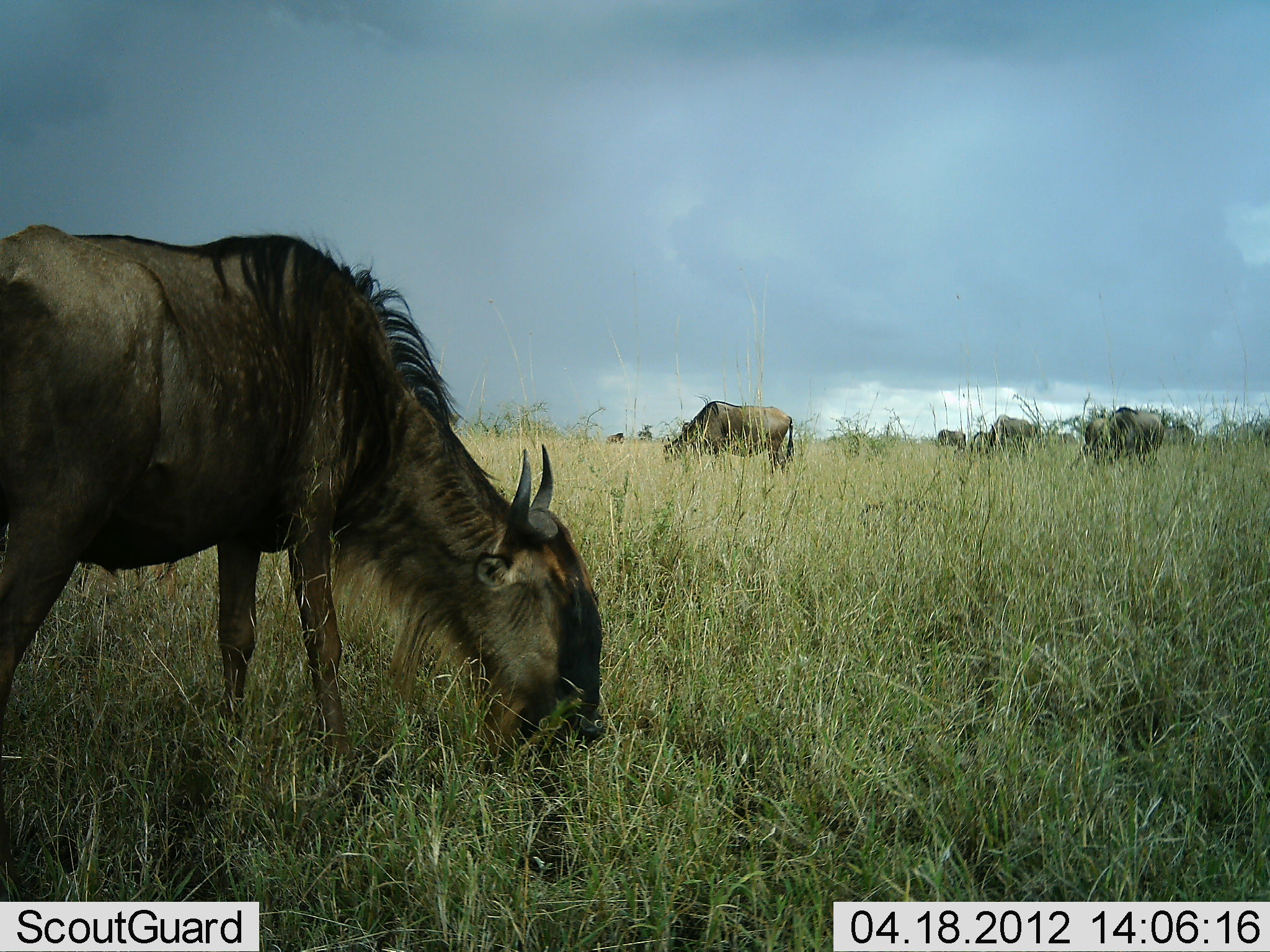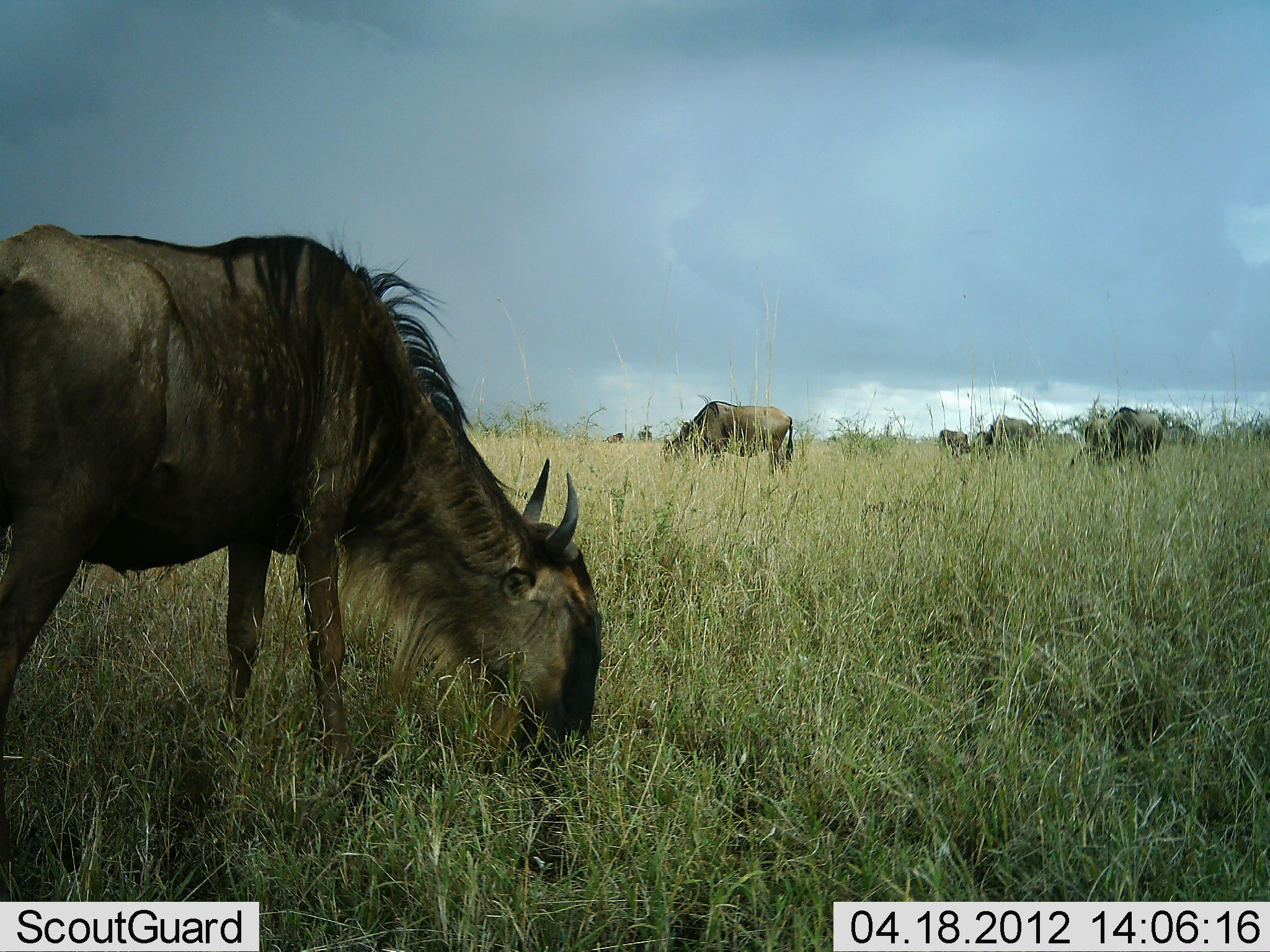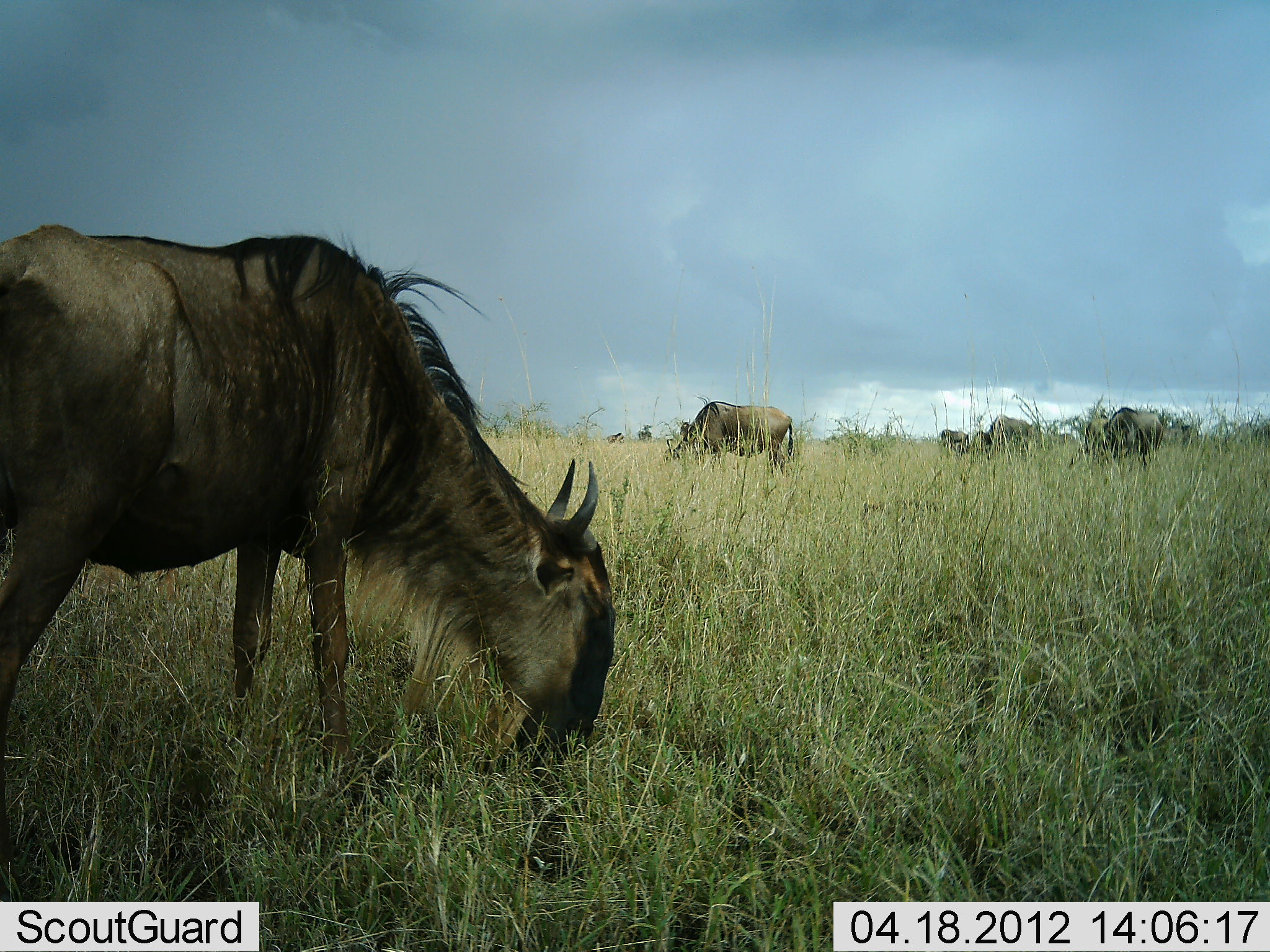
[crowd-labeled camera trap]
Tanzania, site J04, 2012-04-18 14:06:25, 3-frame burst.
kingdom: Animalia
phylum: Chordata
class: Mammalia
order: Artiodactyla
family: Bovidae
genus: Connochaetes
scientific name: Connochaetes taurinus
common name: blue wildebeest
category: wildebeest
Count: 5.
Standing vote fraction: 27%.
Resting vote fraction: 0%.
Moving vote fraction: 0%.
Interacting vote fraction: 0%.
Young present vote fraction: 7%.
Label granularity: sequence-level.